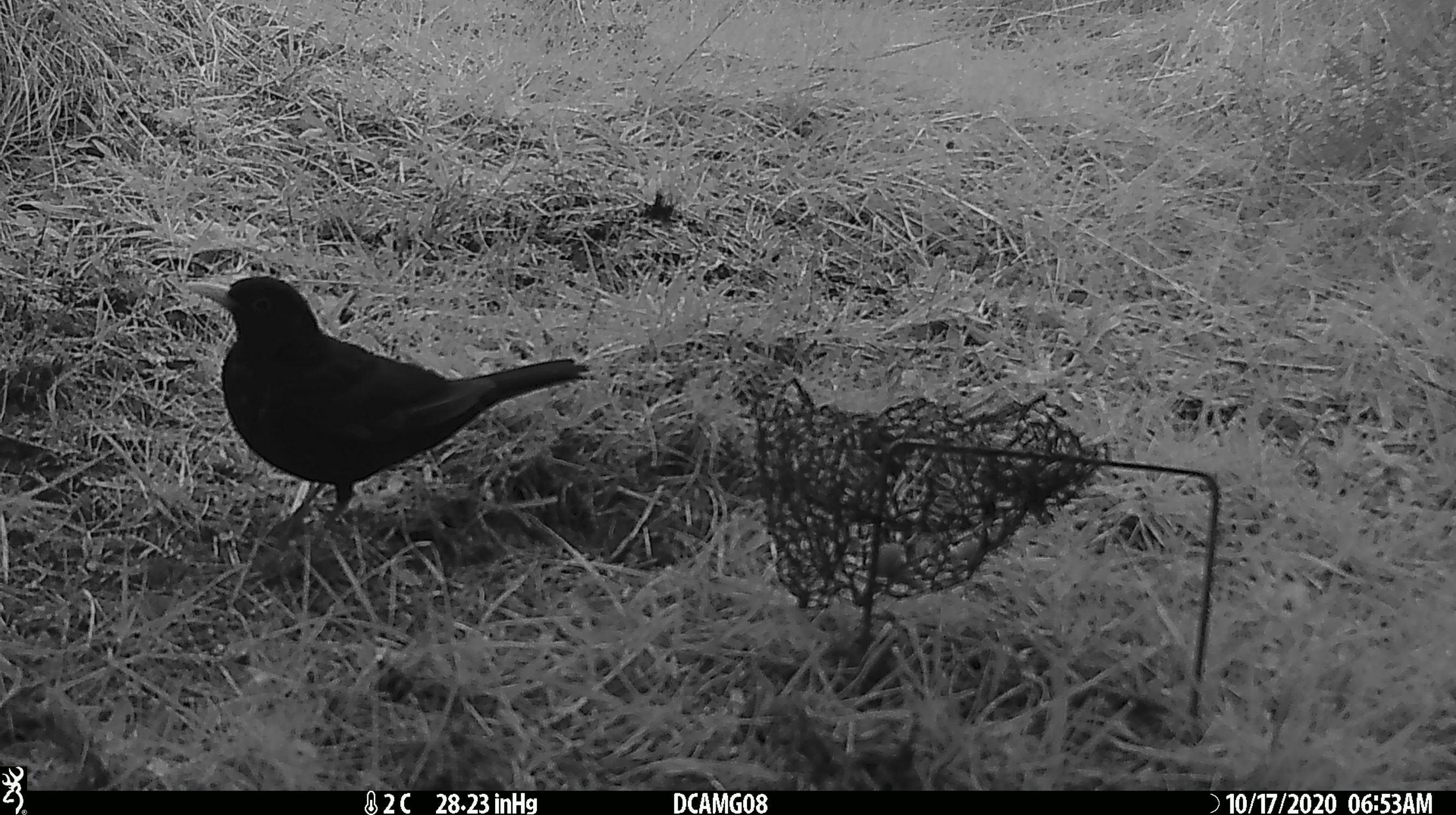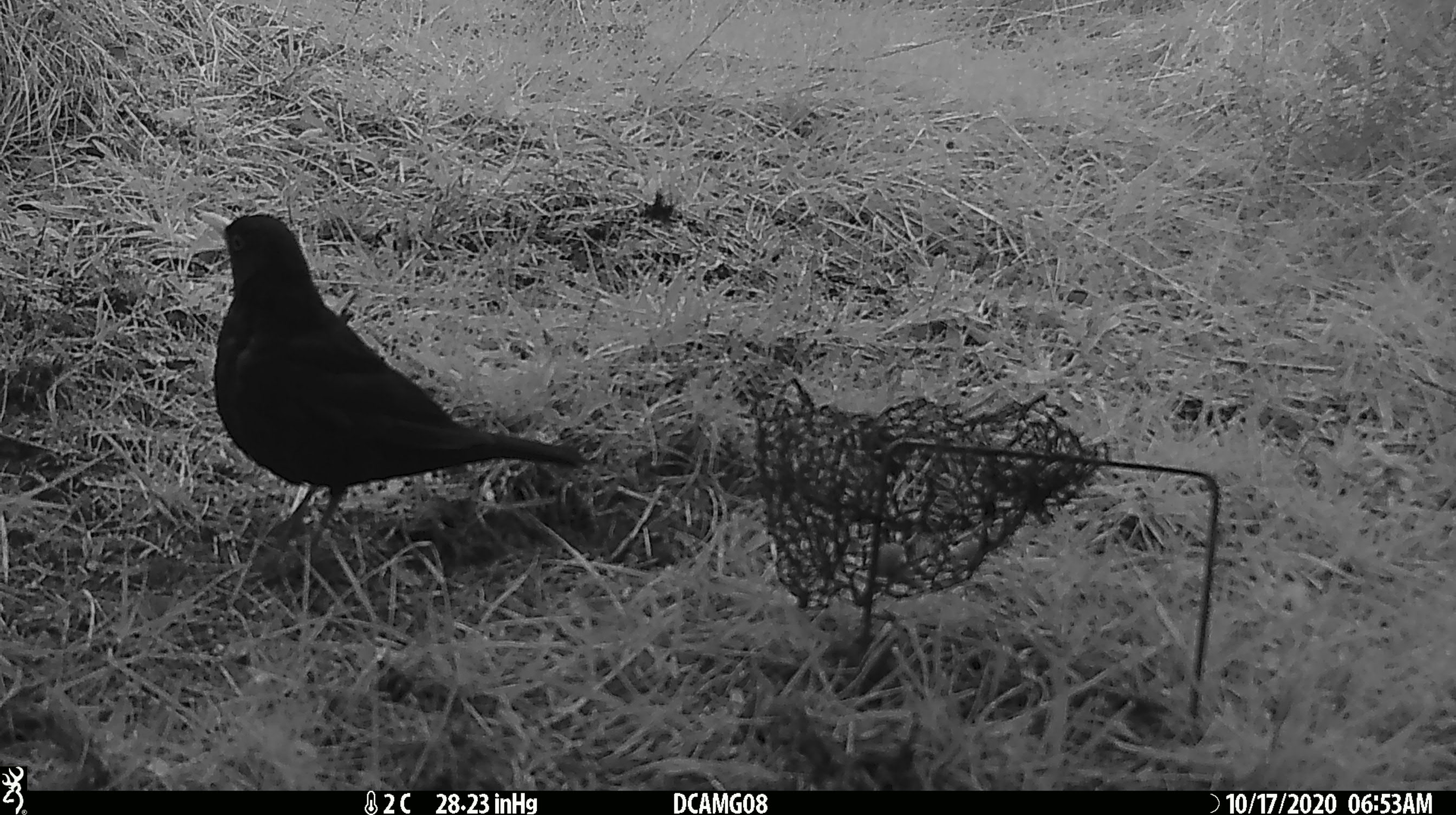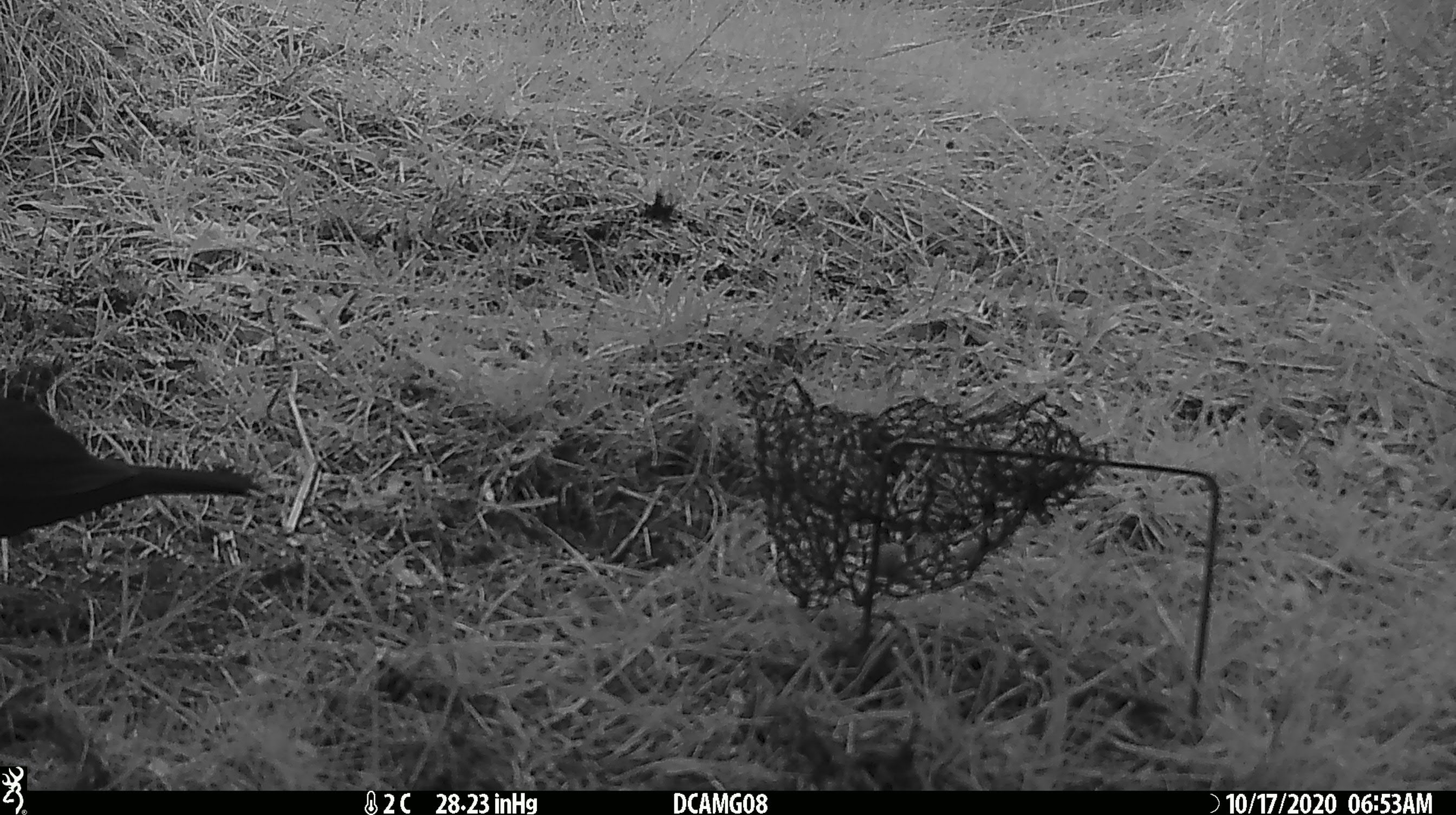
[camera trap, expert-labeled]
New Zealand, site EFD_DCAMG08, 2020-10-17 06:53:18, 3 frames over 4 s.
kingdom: Animalia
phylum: Chordata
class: Aves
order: Passeriformes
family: Turdidae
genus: Turdus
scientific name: Turdus merula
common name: eurasian blackbird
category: blackbird